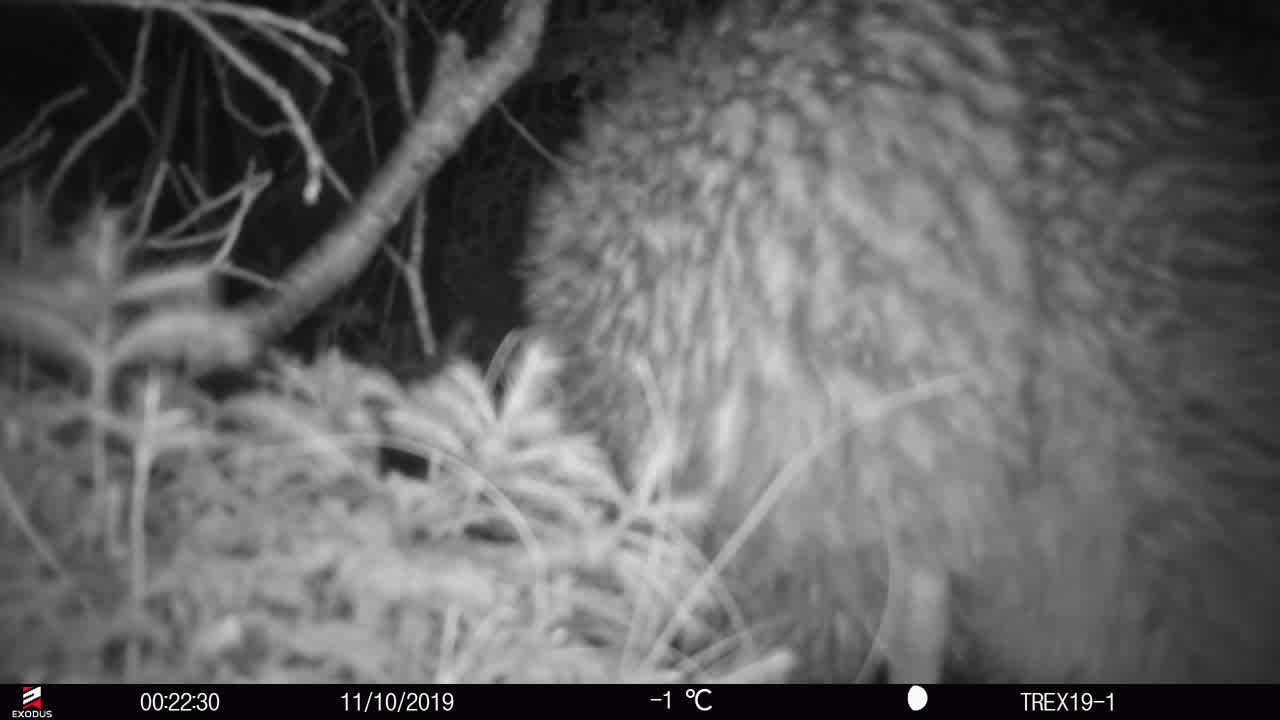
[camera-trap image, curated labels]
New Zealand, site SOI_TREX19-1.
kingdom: Animalia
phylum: Chordata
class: Aves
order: Apterygiformes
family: Apterygidae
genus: Apteryx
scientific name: Apteryx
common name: kiwi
Kiwi (Apteryx).